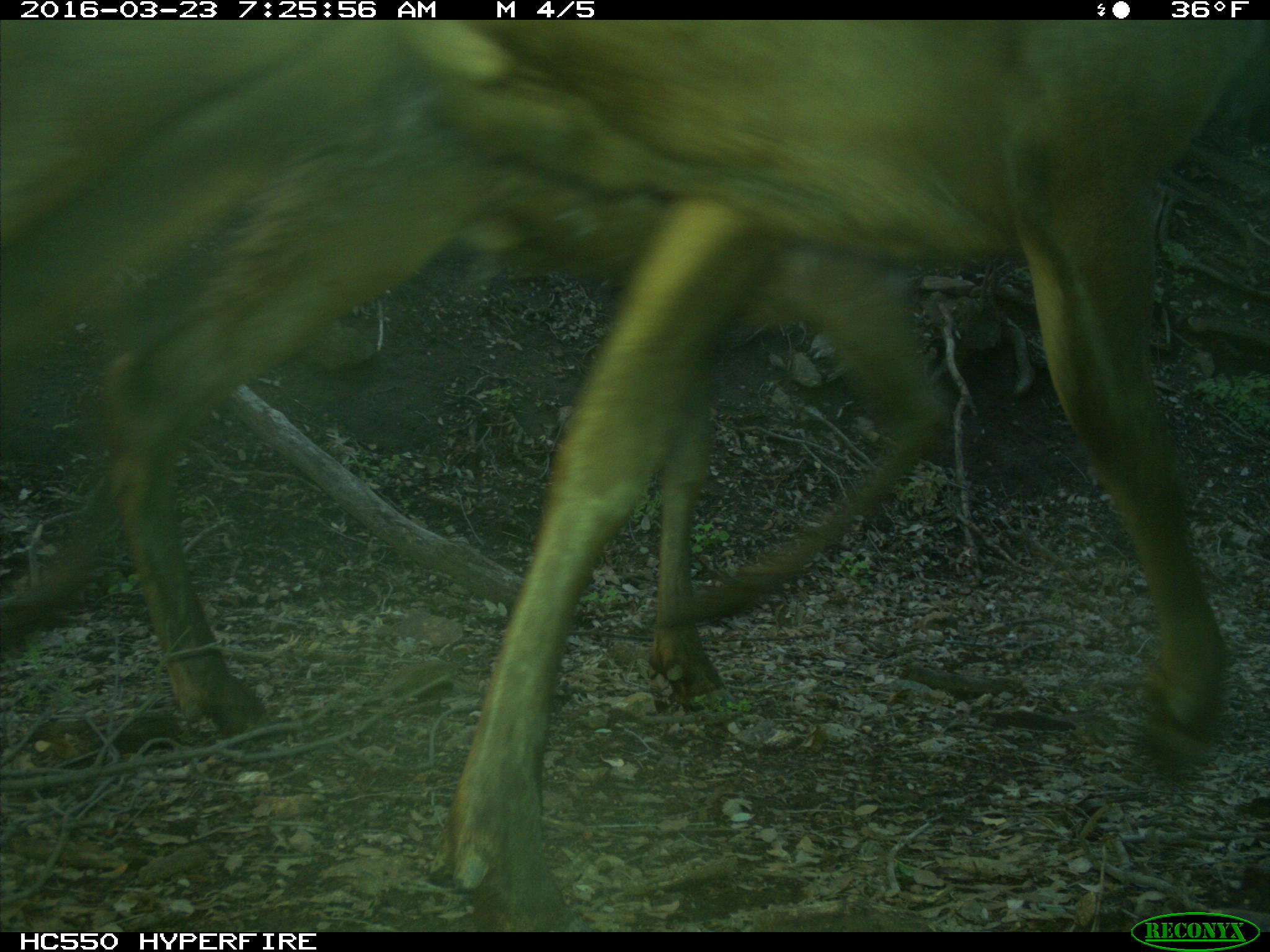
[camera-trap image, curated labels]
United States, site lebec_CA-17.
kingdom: Animalia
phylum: Chordata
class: Mammalia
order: Artiodactyla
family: Cervidae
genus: Cervus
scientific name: Cervus canadensis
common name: elk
Cervus canadensis (elk).